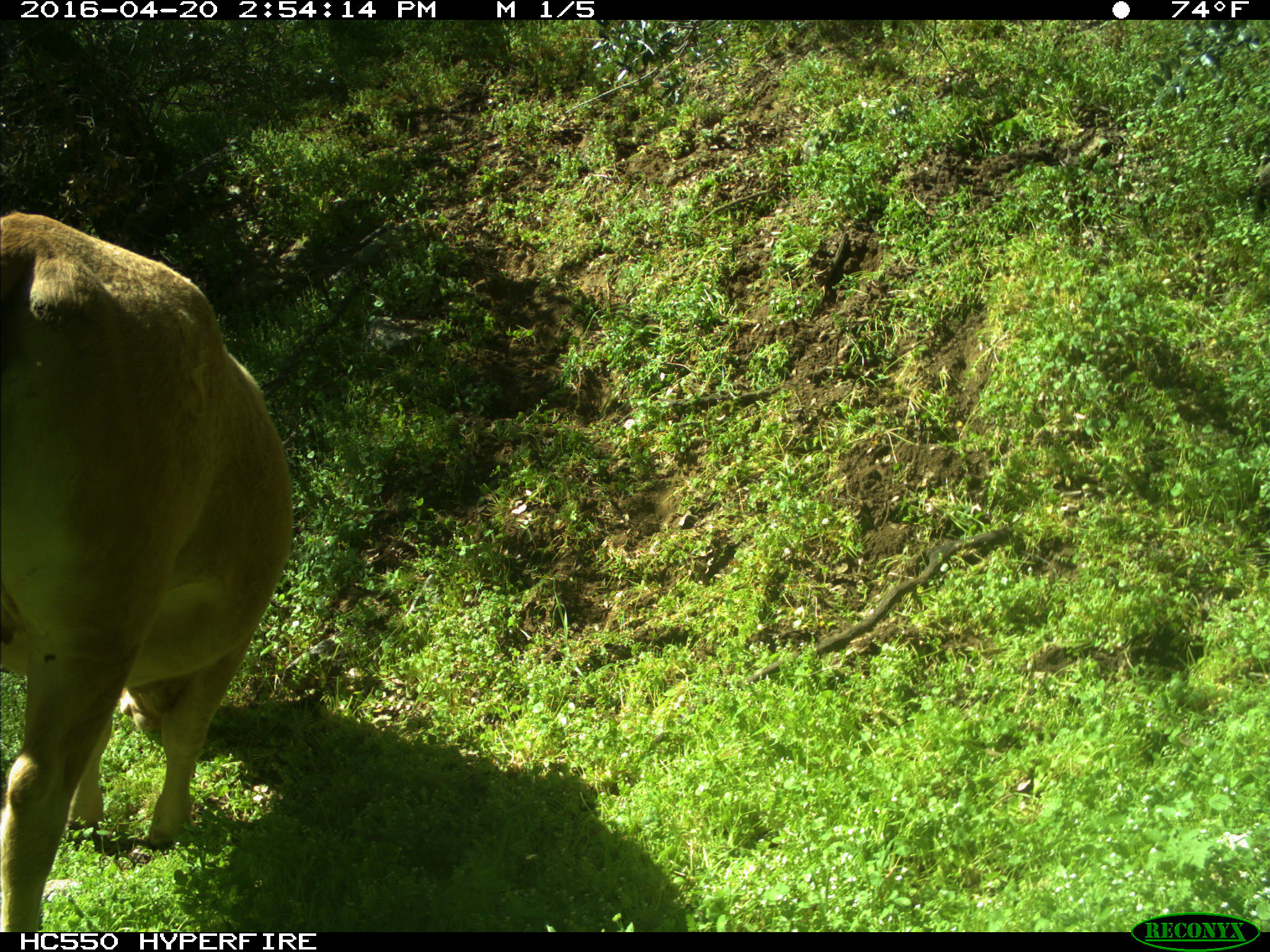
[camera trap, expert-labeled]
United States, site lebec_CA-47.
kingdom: Animalia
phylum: Chordata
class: Mammalia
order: Artiodactyla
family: Bovidae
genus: Bos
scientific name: Bos taurus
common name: domestic cow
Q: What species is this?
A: Bos taurus (domestic cow).